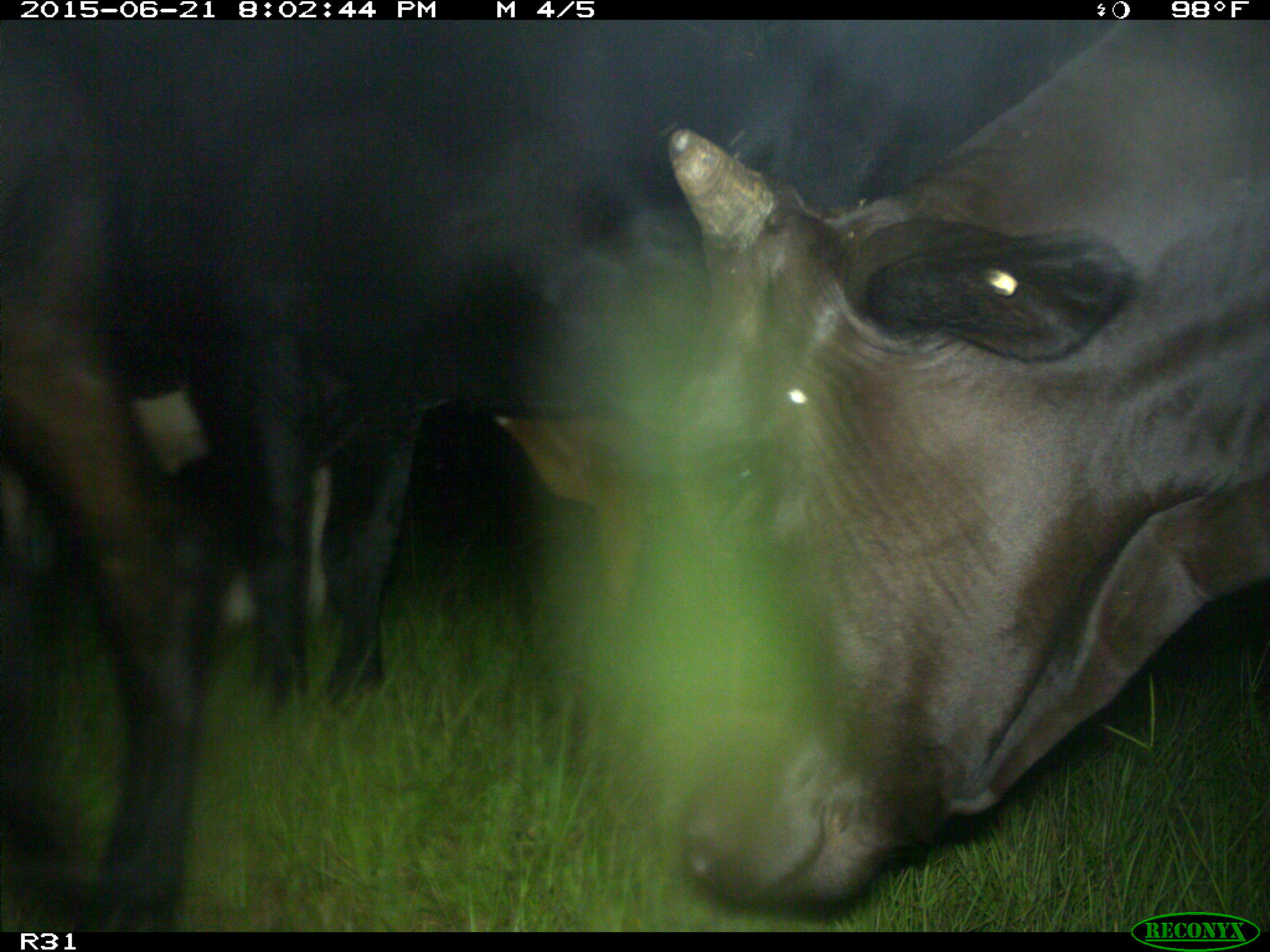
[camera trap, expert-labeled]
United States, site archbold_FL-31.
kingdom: Animalia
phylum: Chordata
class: Mammalia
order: Artiodactyla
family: Bovidae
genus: Bos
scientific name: Bos taurus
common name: domestic cow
Bos taurus (domestic cow).